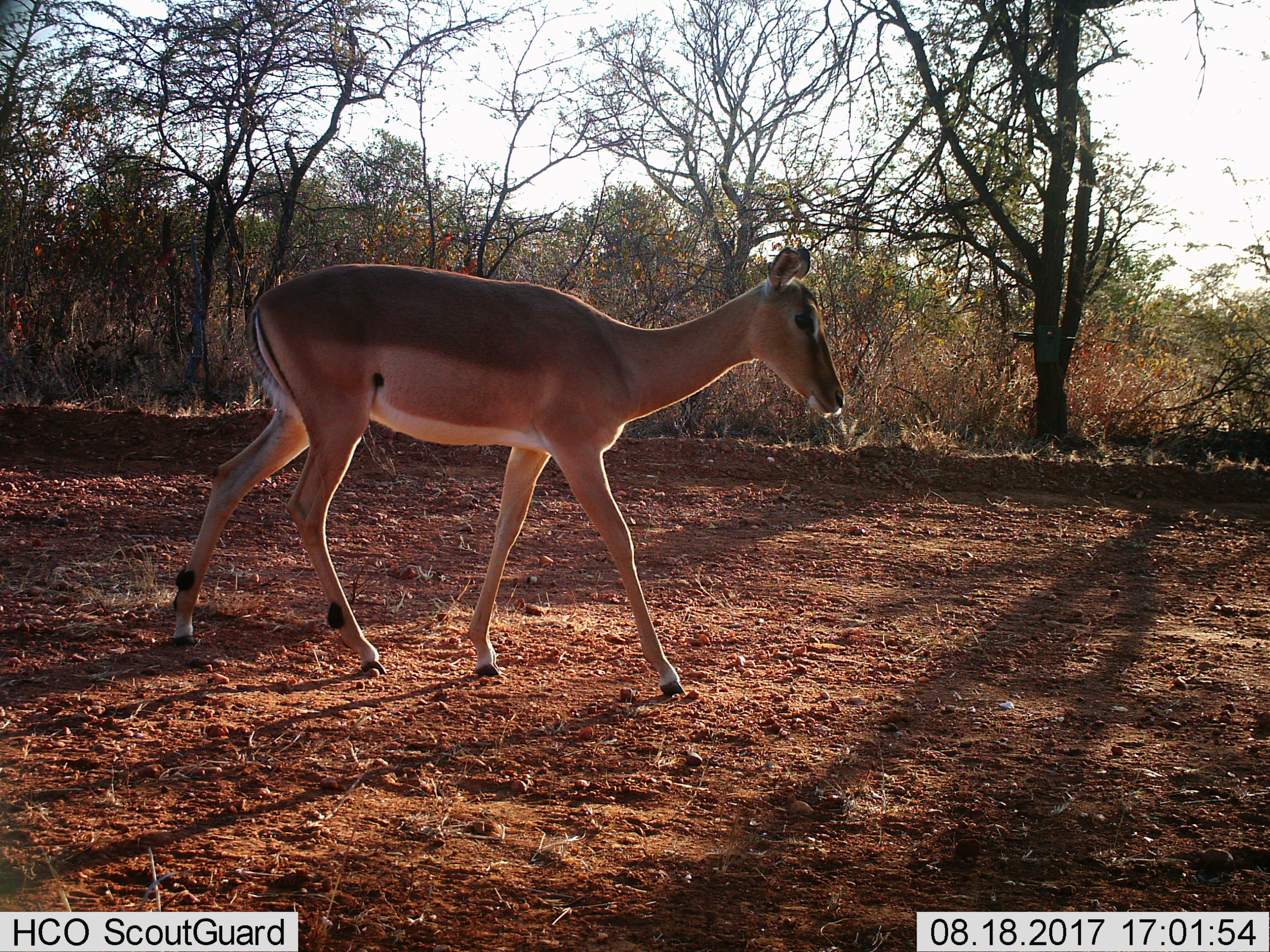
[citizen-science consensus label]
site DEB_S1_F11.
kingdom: Animalia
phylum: Chordata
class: Mammalia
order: Artiodactyla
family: Bovidae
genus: Aepyceros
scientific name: Aepyceros melampus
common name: impala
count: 1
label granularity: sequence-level